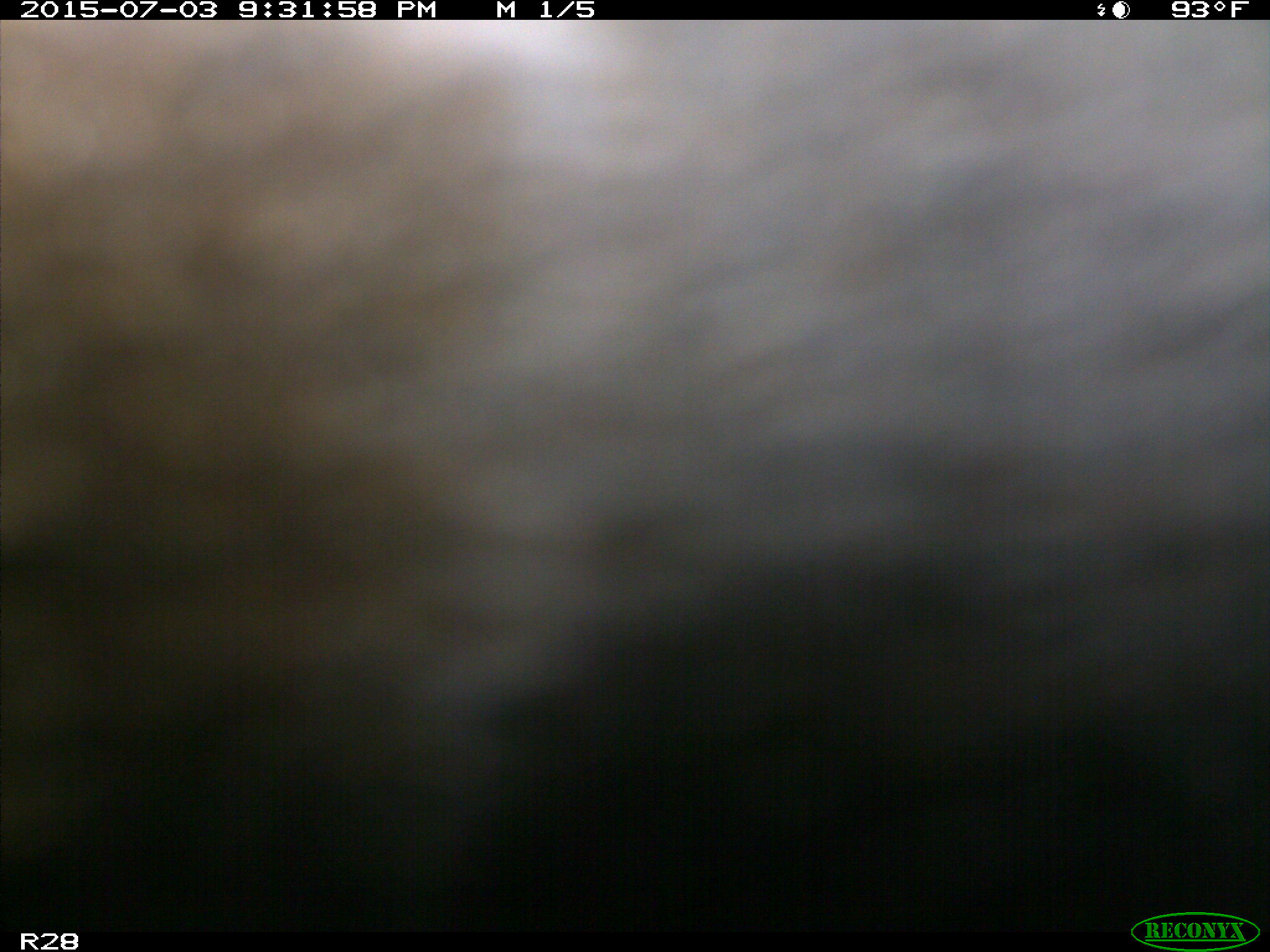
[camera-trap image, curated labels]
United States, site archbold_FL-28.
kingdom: Animalia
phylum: Chordata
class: Mammalia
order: Artiodactyla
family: Bovidae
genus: Bos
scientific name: Bos taurus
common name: domestic cow